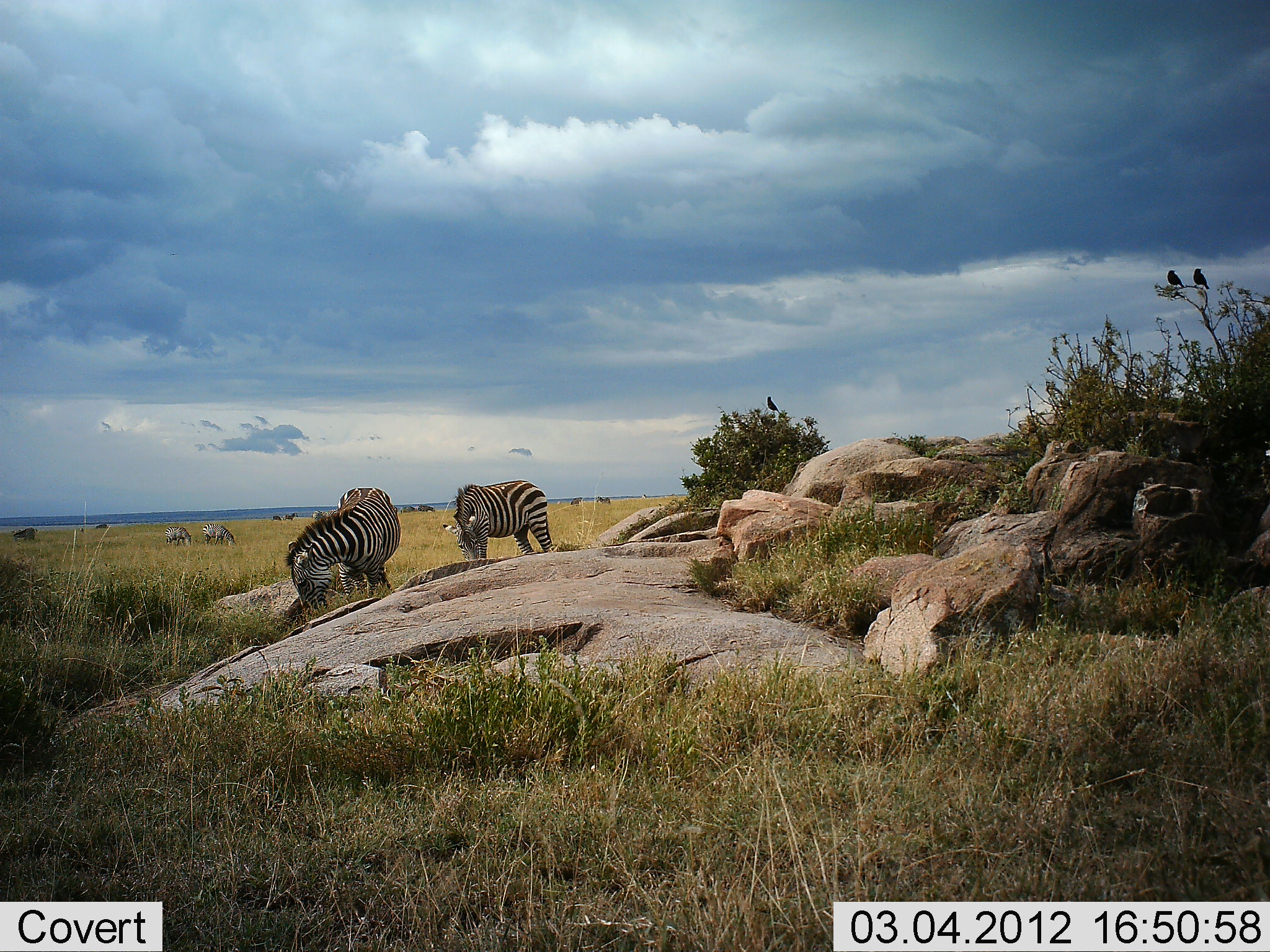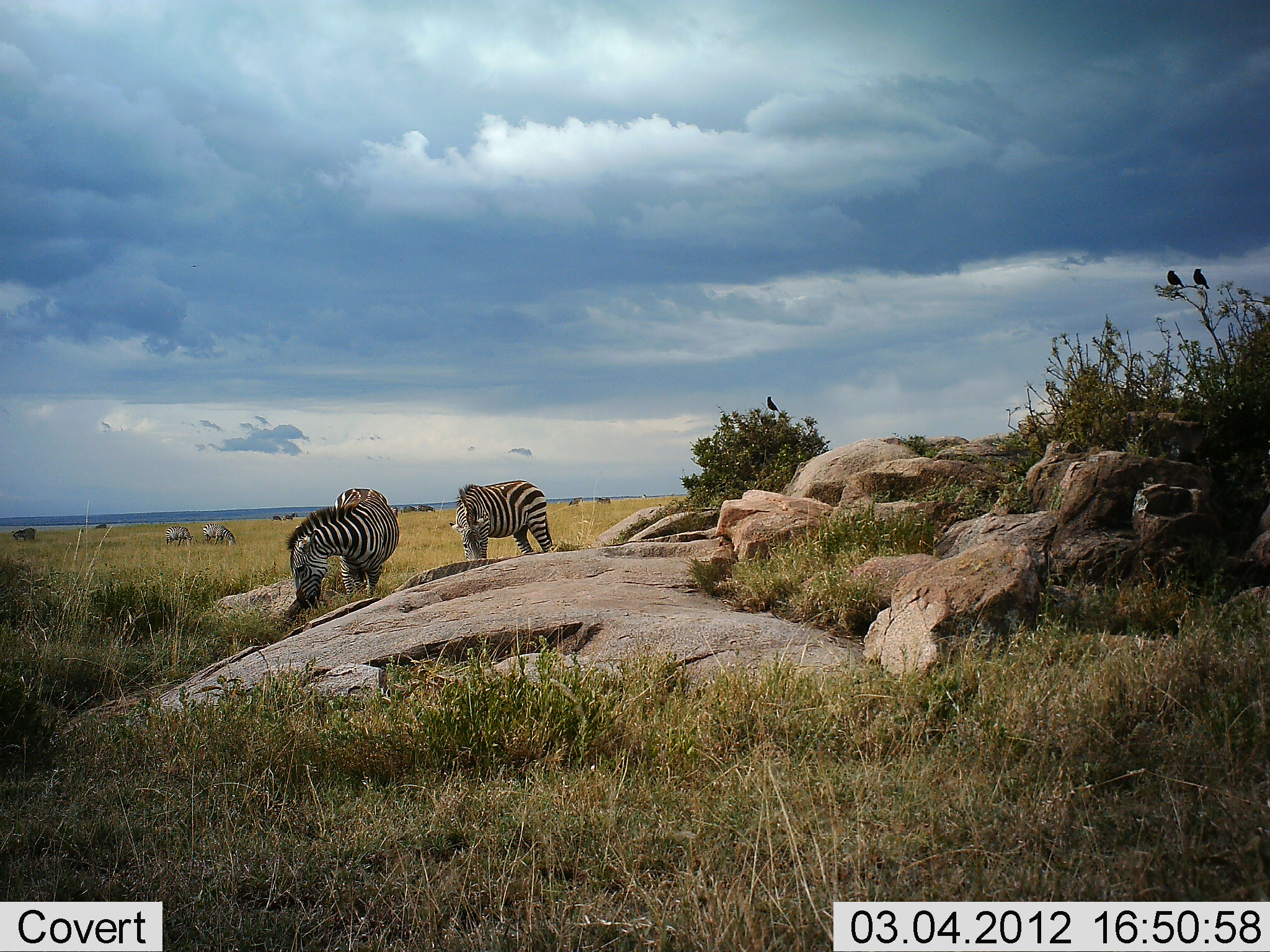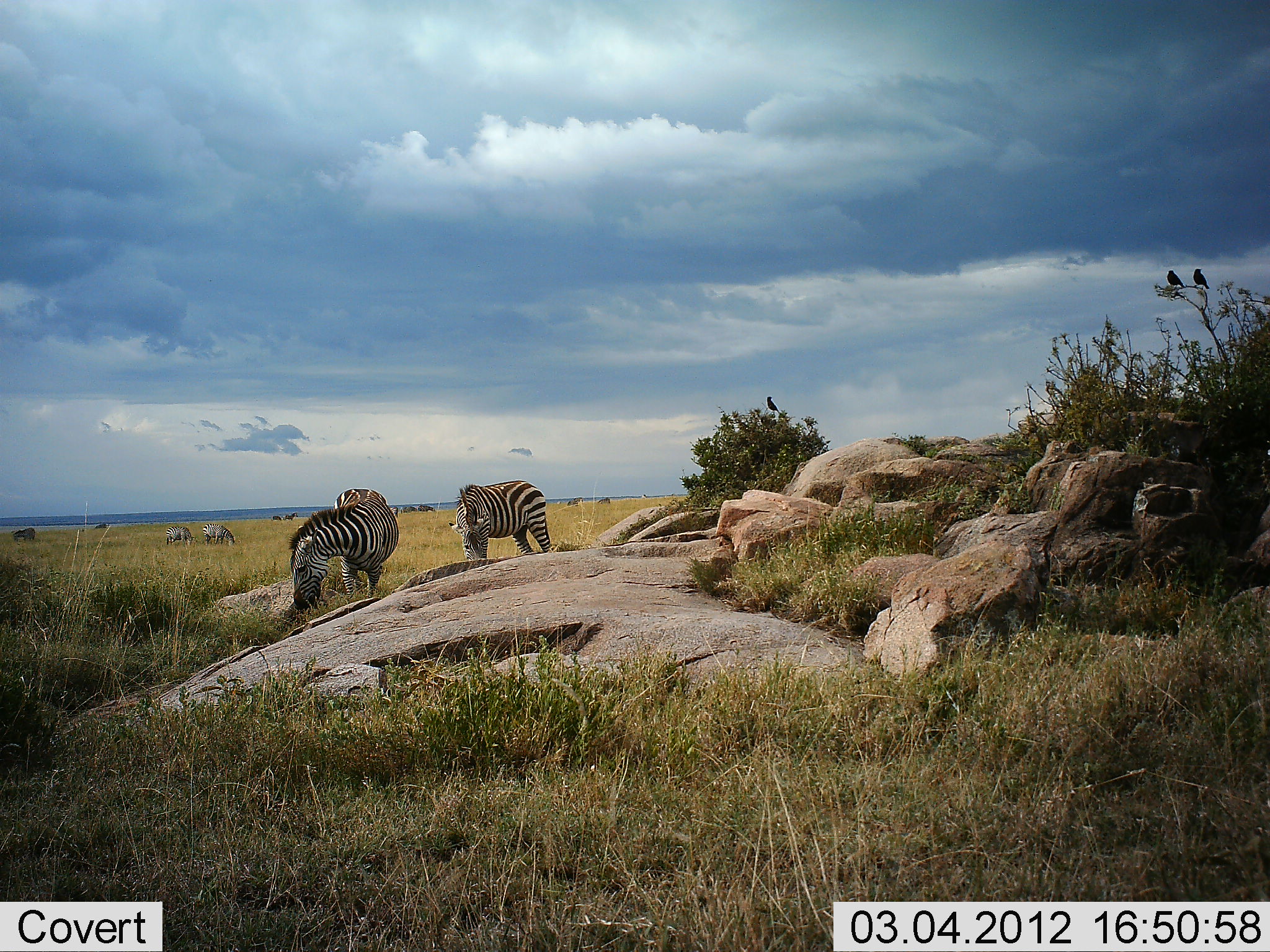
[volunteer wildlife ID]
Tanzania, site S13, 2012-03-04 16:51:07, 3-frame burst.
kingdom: Animalia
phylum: Chordata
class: Mammalia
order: Perissodactyla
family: Equidae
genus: Equus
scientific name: Equus quagga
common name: plains zebra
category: zebra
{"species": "zebra (plains zebra) (Equus quagga)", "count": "4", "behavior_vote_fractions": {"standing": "42%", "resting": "0%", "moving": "3%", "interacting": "0%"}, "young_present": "0%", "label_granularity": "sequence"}